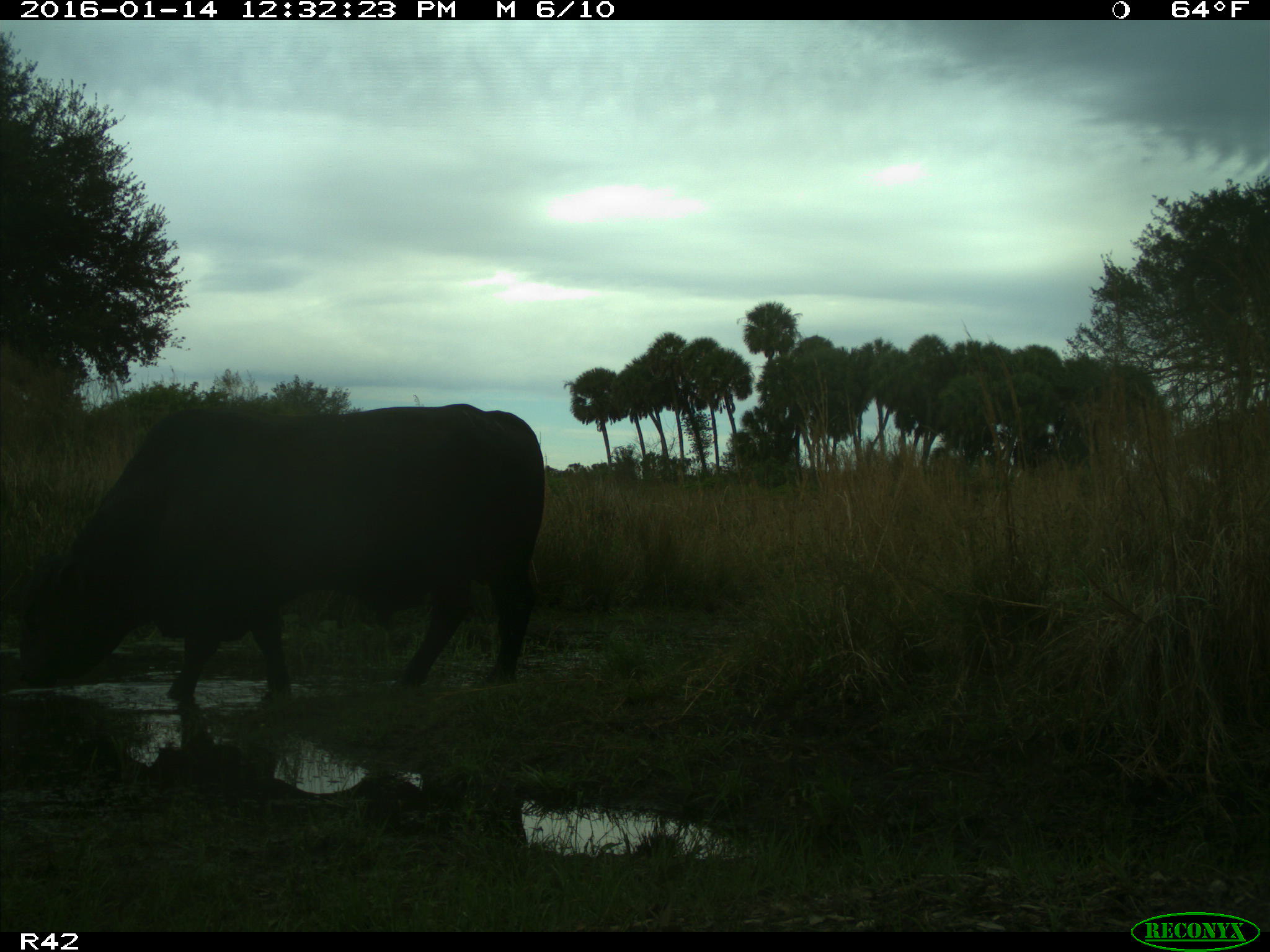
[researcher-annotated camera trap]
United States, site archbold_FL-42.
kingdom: Animalia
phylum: Chordata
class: Mammalia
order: Artiodactyla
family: Bovidae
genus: Bos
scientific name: Bos taurus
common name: domestic cow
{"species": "Bos taurus (domestic cow)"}